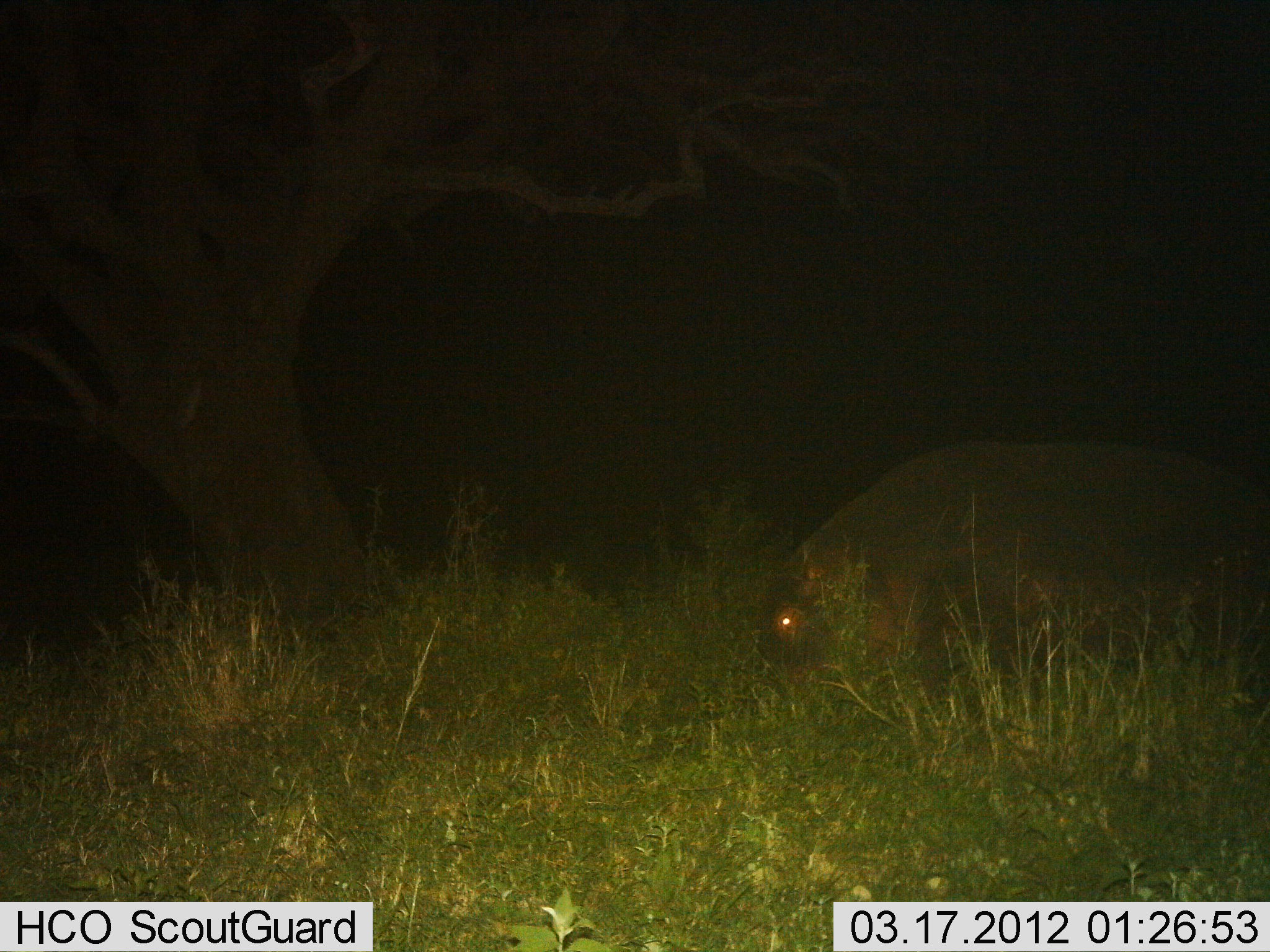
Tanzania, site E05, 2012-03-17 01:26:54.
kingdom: Animalia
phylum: Chordata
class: Mammalia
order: Artiodactyla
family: Hippopotamidae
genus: Hippopotamus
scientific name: Hippopotamus amphibius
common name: hippopotamus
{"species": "hippopotamus (Hippopotamus amphibius)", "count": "1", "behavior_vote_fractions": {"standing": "9%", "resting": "0%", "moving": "14%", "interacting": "0%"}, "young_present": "0%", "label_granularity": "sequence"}